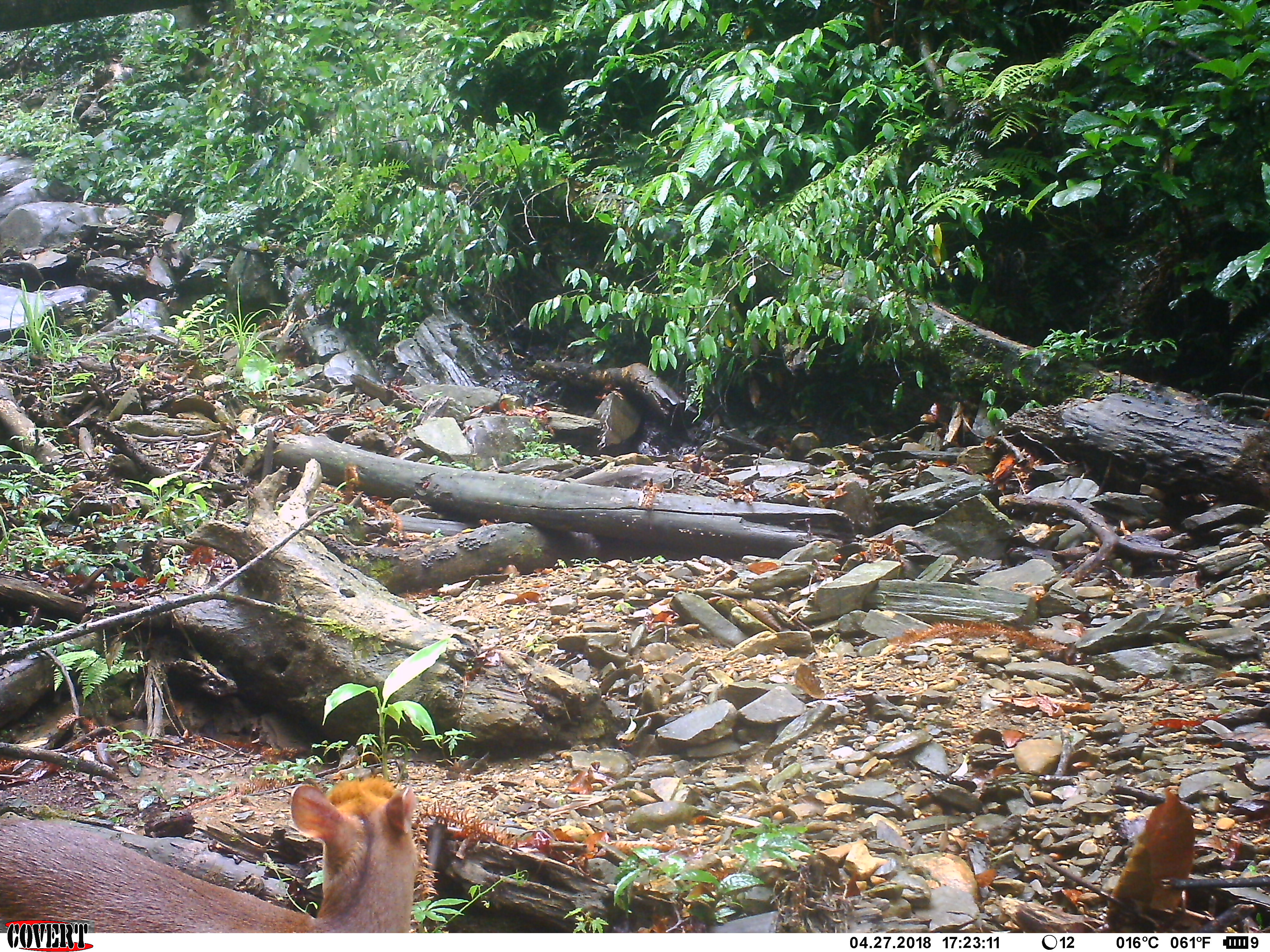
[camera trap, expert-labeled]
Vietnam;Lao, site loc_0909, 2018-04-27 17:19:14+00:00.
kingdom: Animalia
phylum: Chordata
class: Mammalia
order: Artiodactyla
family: Cervidae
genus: Muntiacus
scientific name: Muntiacus rooseveltorum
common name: roosevelt's muntjac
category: roosevelts muntjac group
Roosevelts muntjac group (roosevelt's muntjac) (Muntiacus rooseveltorum). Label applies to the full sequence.